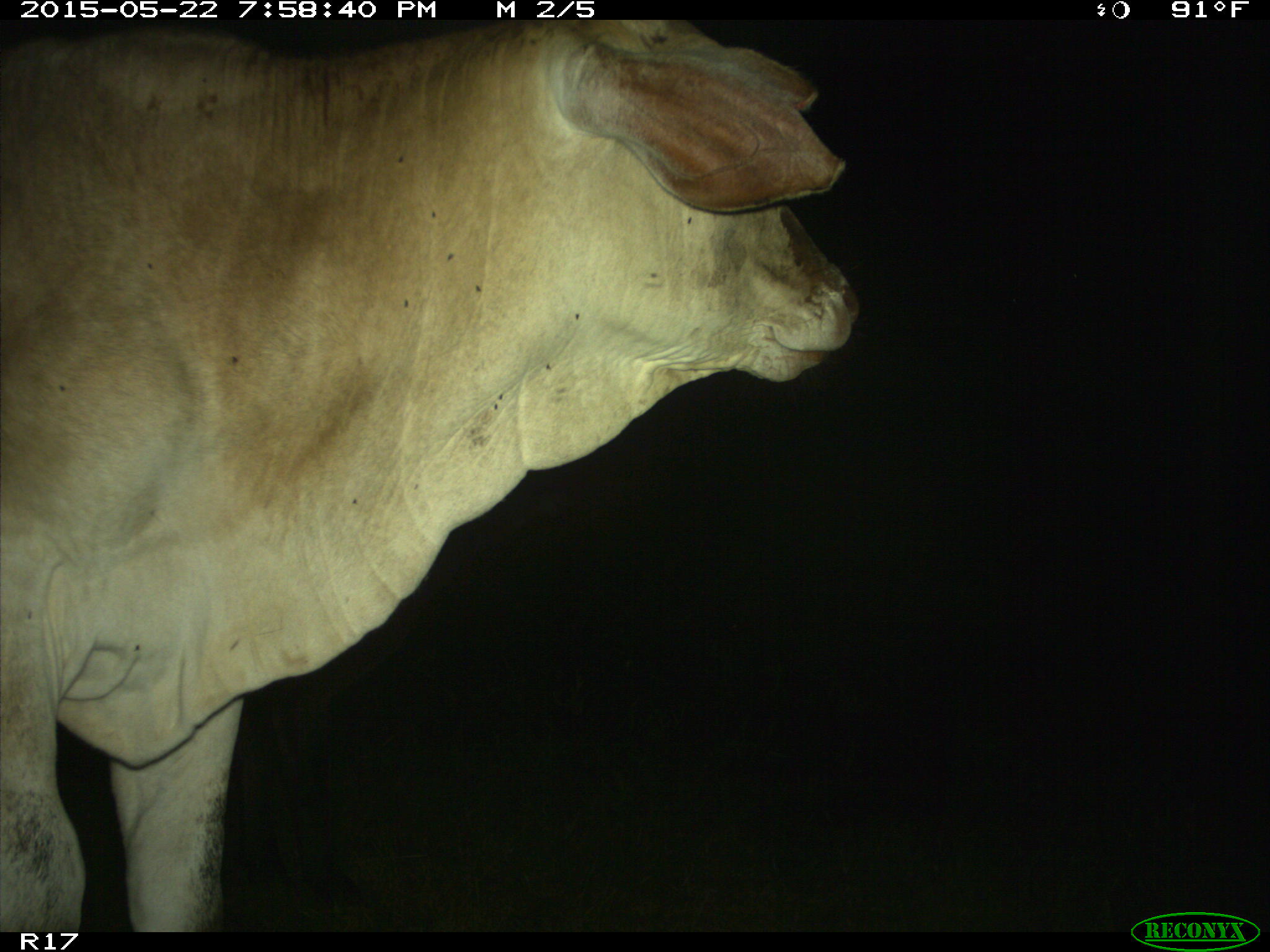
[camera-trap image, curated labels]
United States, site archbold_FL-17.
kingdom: Animalia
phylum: Chordata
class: Mammalia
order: Artiodactyla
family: Bovidae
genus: Bos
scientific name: Bos taurus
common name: domestic cow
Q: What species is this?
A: Bos taurus (domestic cow).